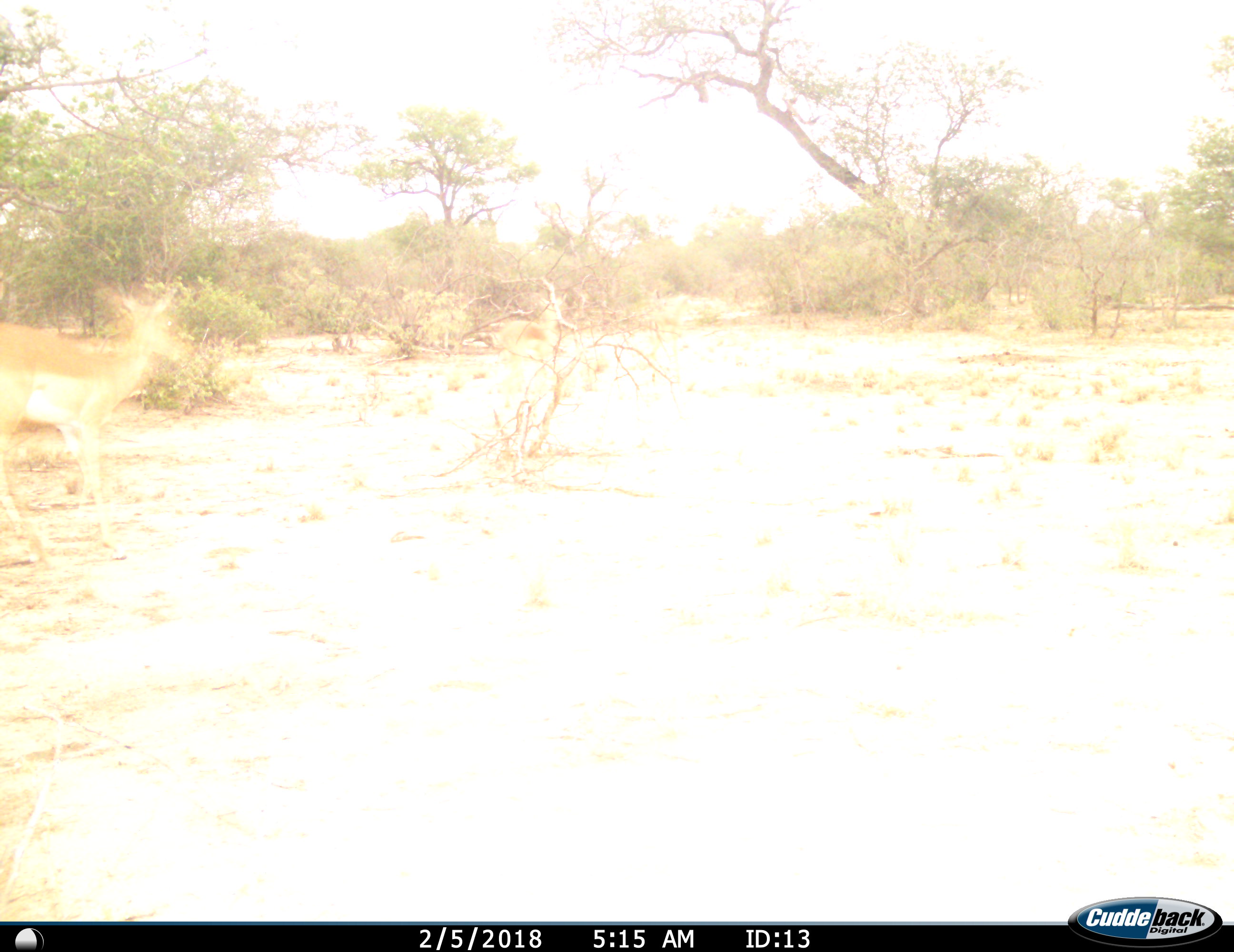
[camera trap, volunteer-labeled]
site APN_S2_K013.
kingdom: Animalia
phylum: Chordata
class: Mammalia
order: Artiodactyla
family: Bovidae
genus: Aepyceros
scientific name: Aepyceros melampus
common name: impala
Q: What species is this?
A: Impala (Aepyceros melampus).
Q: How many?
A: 1.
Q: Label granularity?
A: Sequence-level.